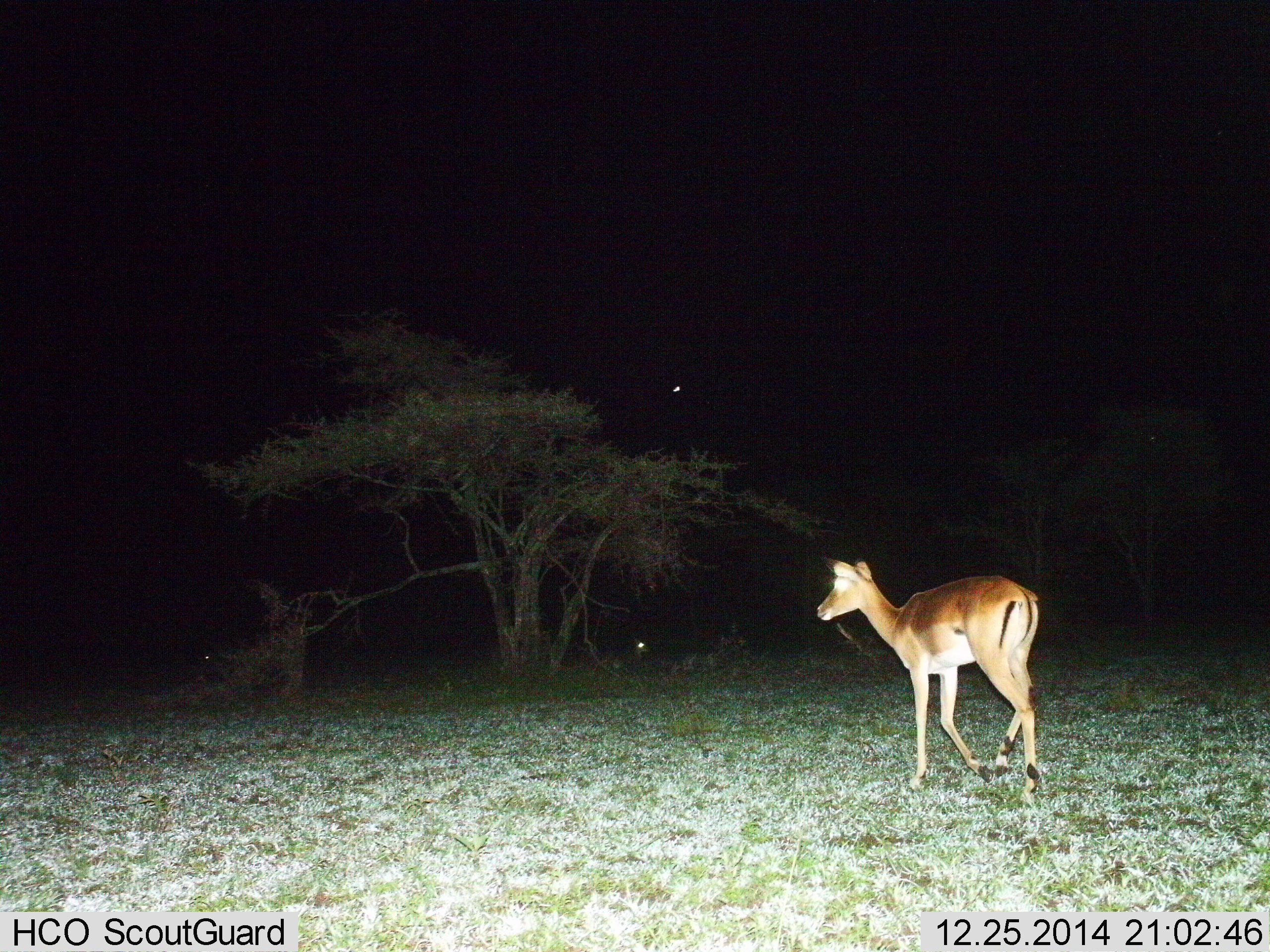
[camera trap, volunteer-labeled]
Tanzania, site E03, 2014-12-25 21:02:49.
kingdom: Animalia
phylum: Chordata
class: Mammalia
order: Artiodactyla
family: Bovidae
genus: Aepyceros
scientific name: Aepyceros melampus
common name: impala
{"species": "impala (Aepyceros melampus)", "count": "1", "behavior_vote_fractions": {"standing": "10%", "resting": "10%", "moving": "100%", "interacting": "0%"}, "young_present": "0%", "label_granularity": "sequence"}